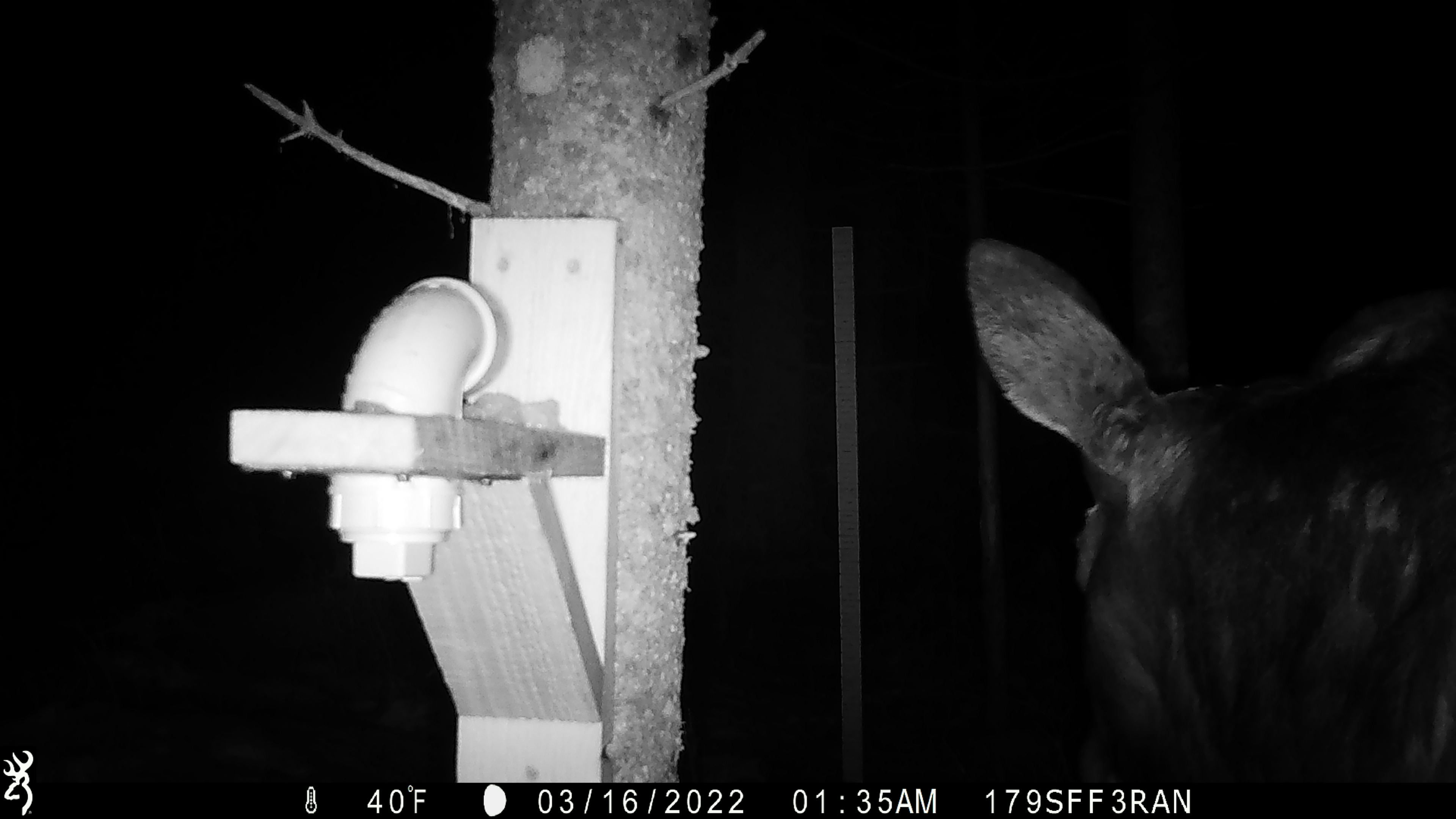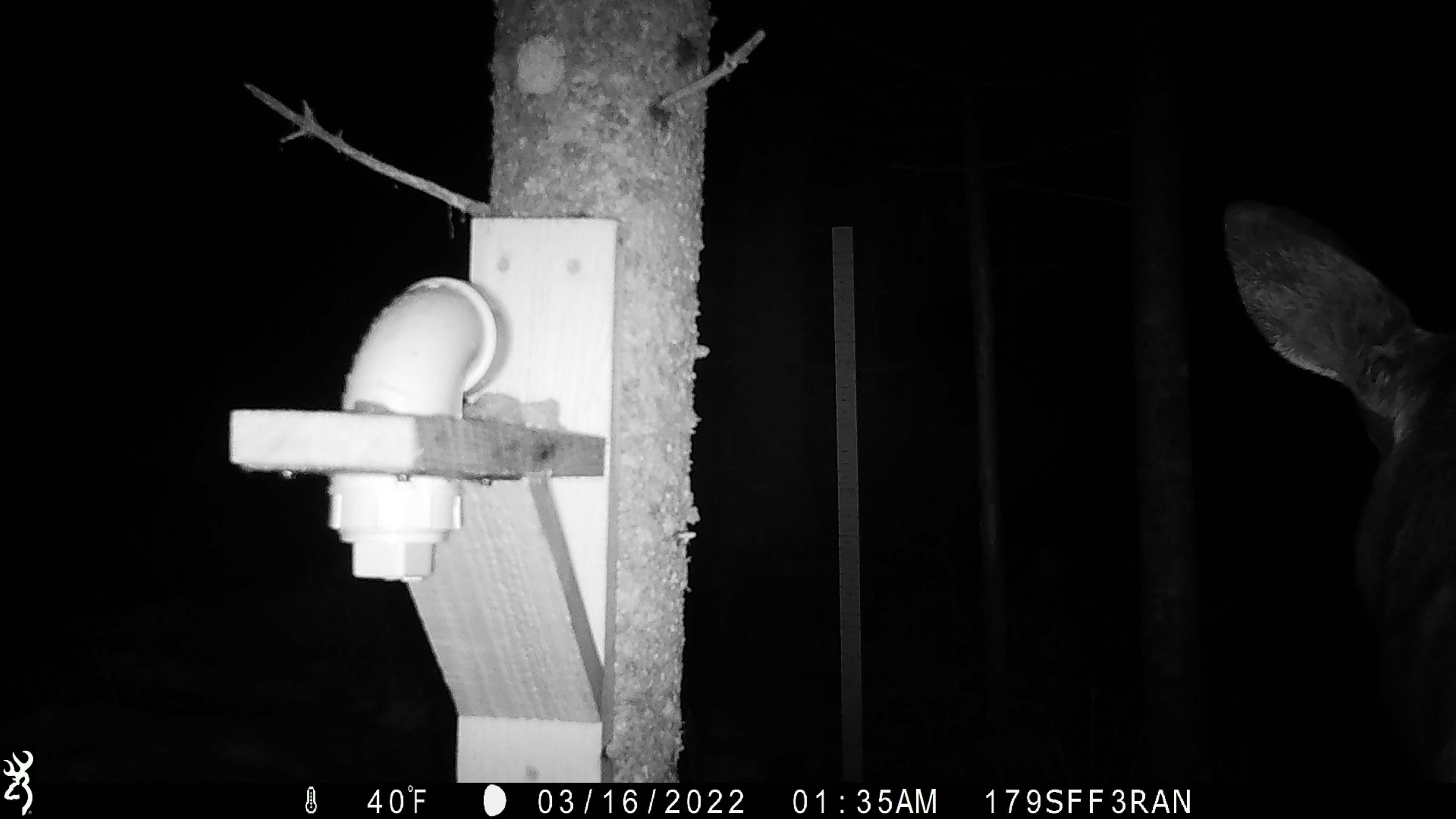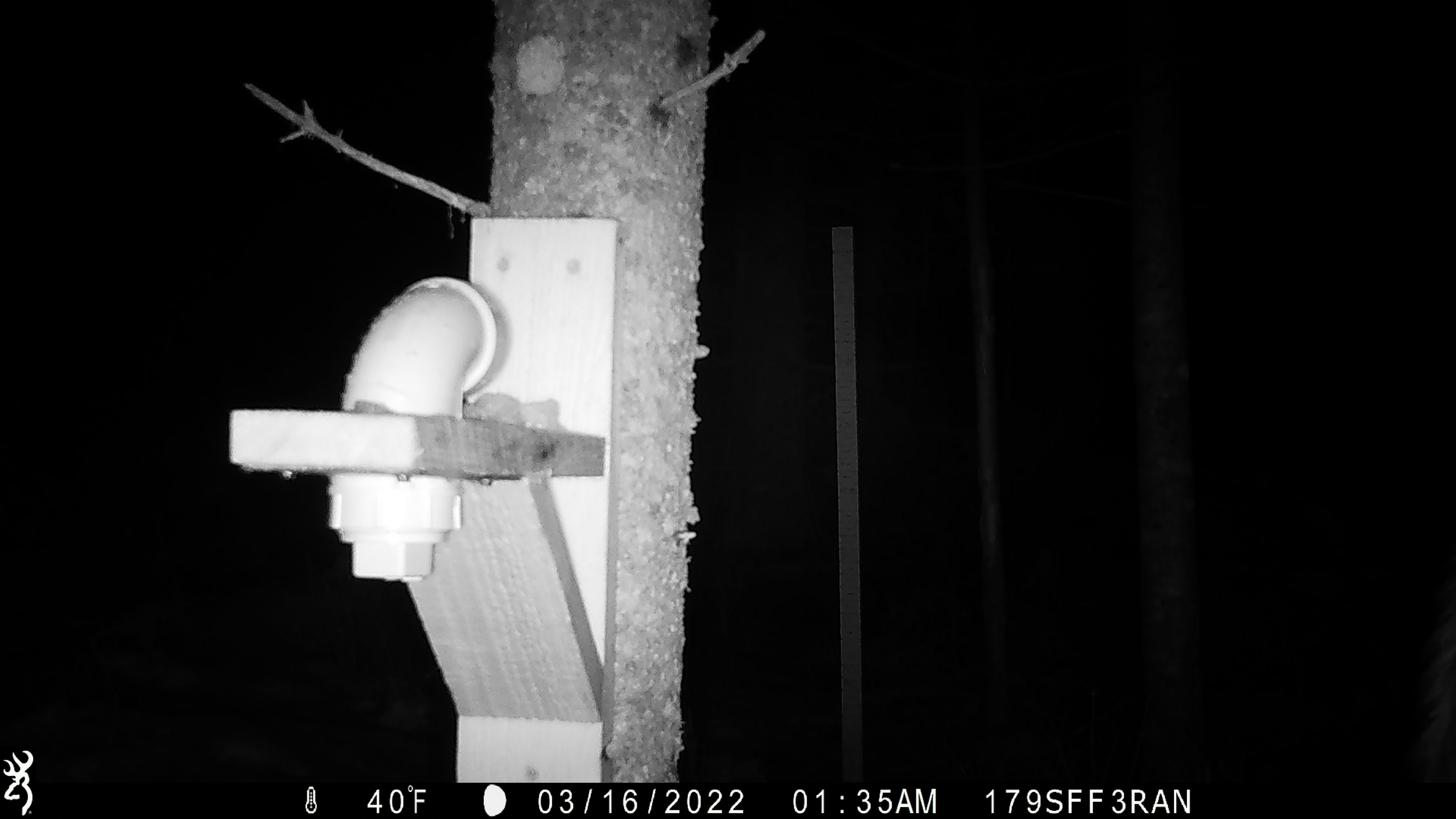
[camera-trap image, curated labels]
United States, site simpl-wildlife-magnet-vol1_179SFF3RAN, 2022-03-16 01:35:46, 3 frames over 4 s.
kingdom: Animalia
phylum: Chordata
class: Mammalia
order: Artiodactyla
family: Cervidae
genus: Alces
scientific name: Alces alces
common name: moose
Moose (Alces alces).